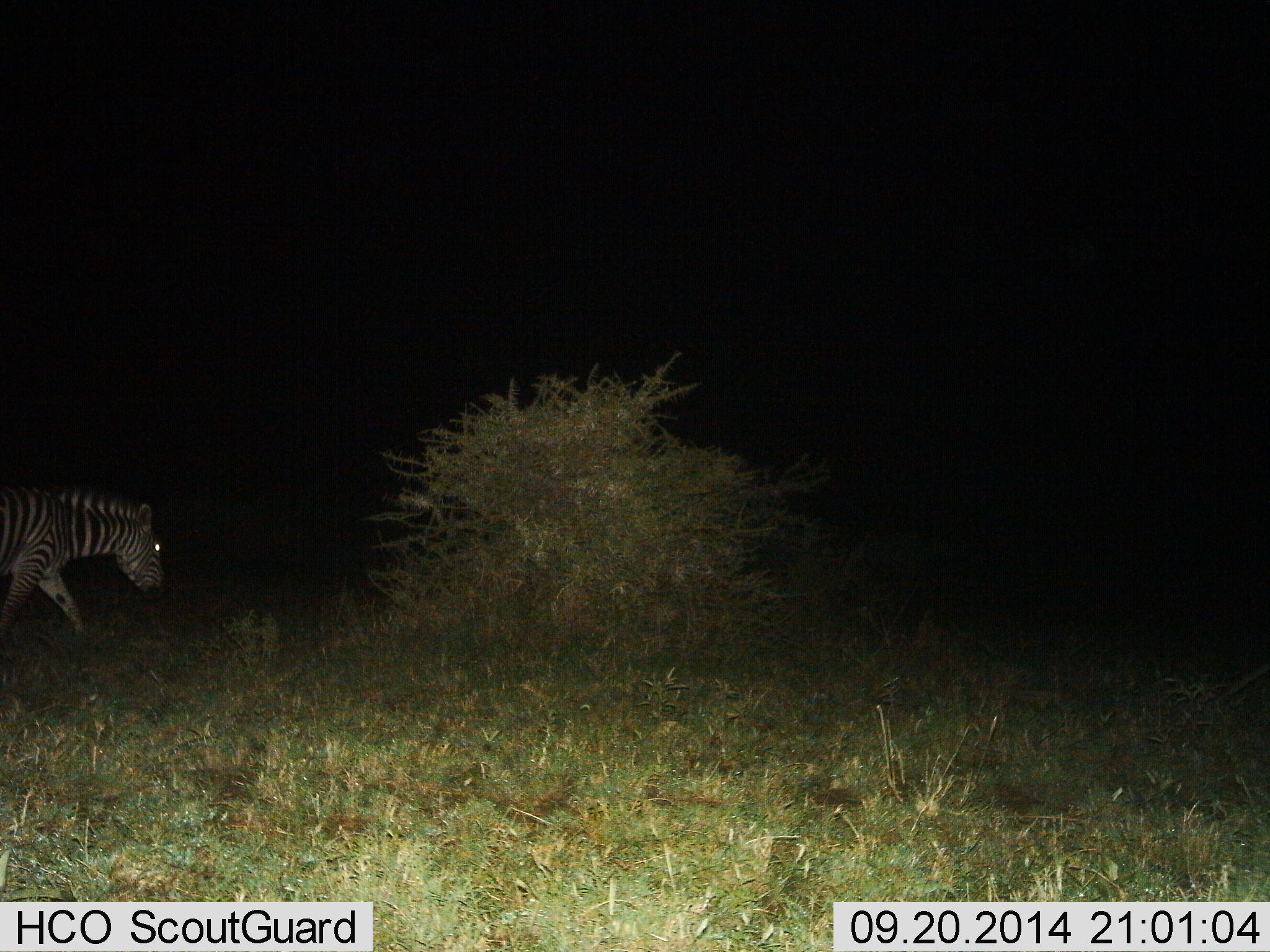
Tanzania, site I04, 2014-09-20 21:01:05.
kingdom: Animalia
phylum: Chordata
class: Mammalia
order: Perissodactyla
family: Equidae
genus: Equus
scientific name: Equus quagga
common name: plains zebra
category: zebra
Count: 1.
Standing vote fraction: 10%.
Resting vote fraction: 0%.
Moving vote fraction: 90%.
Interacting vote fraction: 0%.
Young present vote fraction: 0%.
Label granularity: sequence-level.